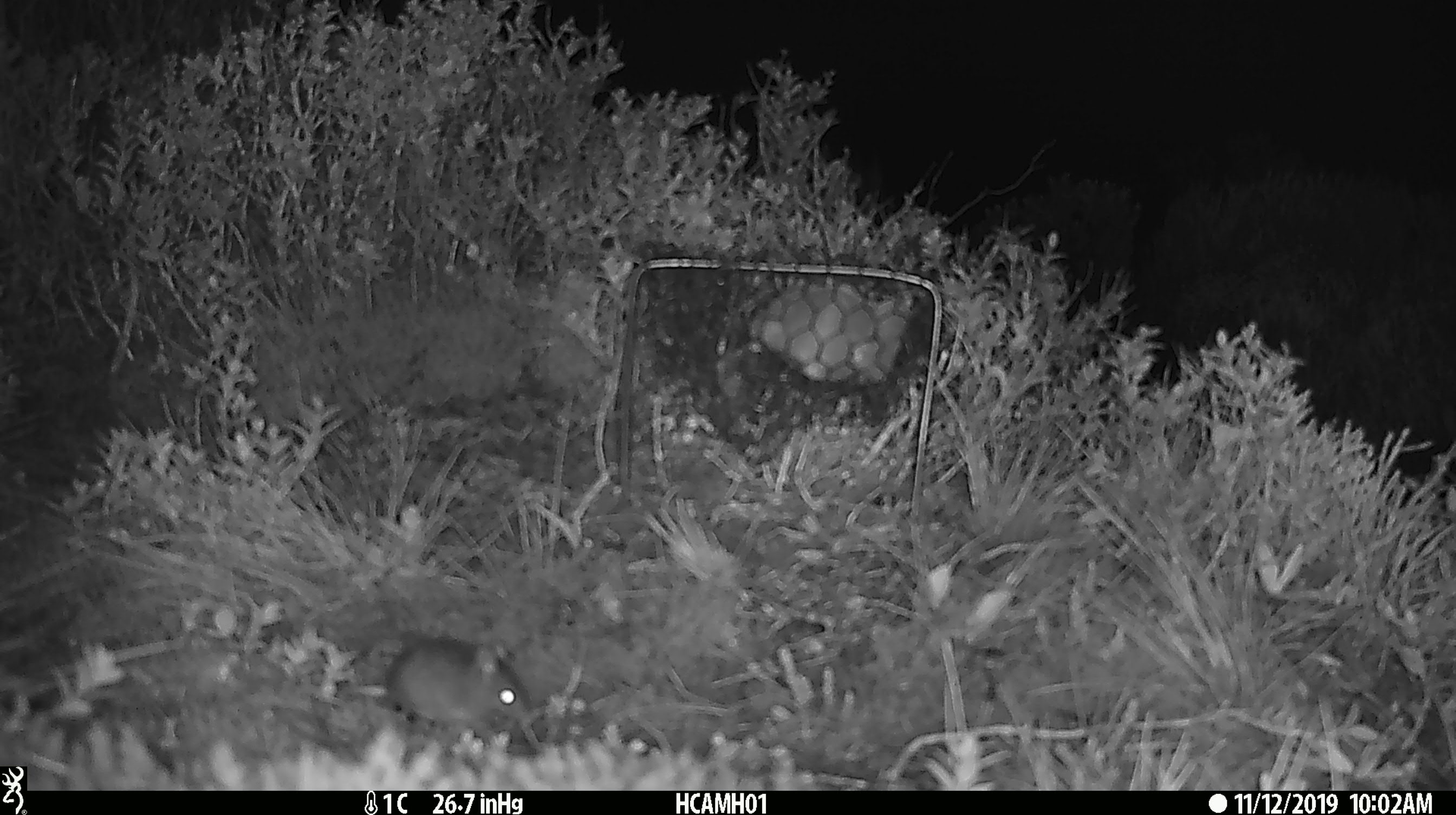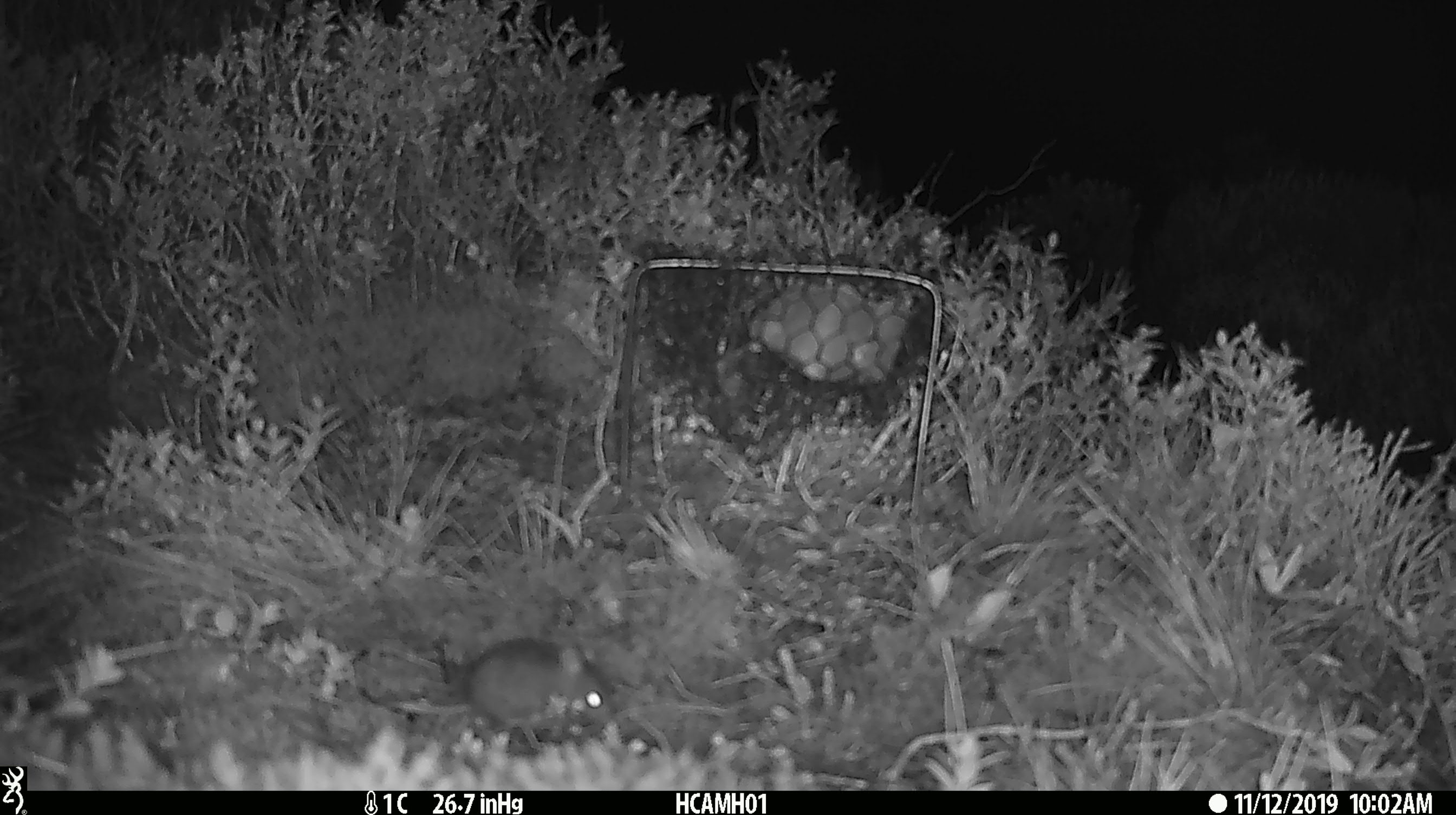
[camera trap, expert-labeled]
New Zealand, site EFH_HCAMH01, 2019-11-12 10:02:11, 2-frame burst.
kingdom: Animalia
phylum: Chordata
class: Mammalia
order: Rodentia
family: Muridae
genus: Mus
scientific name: Mus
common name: mouse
Mouse (Mus).